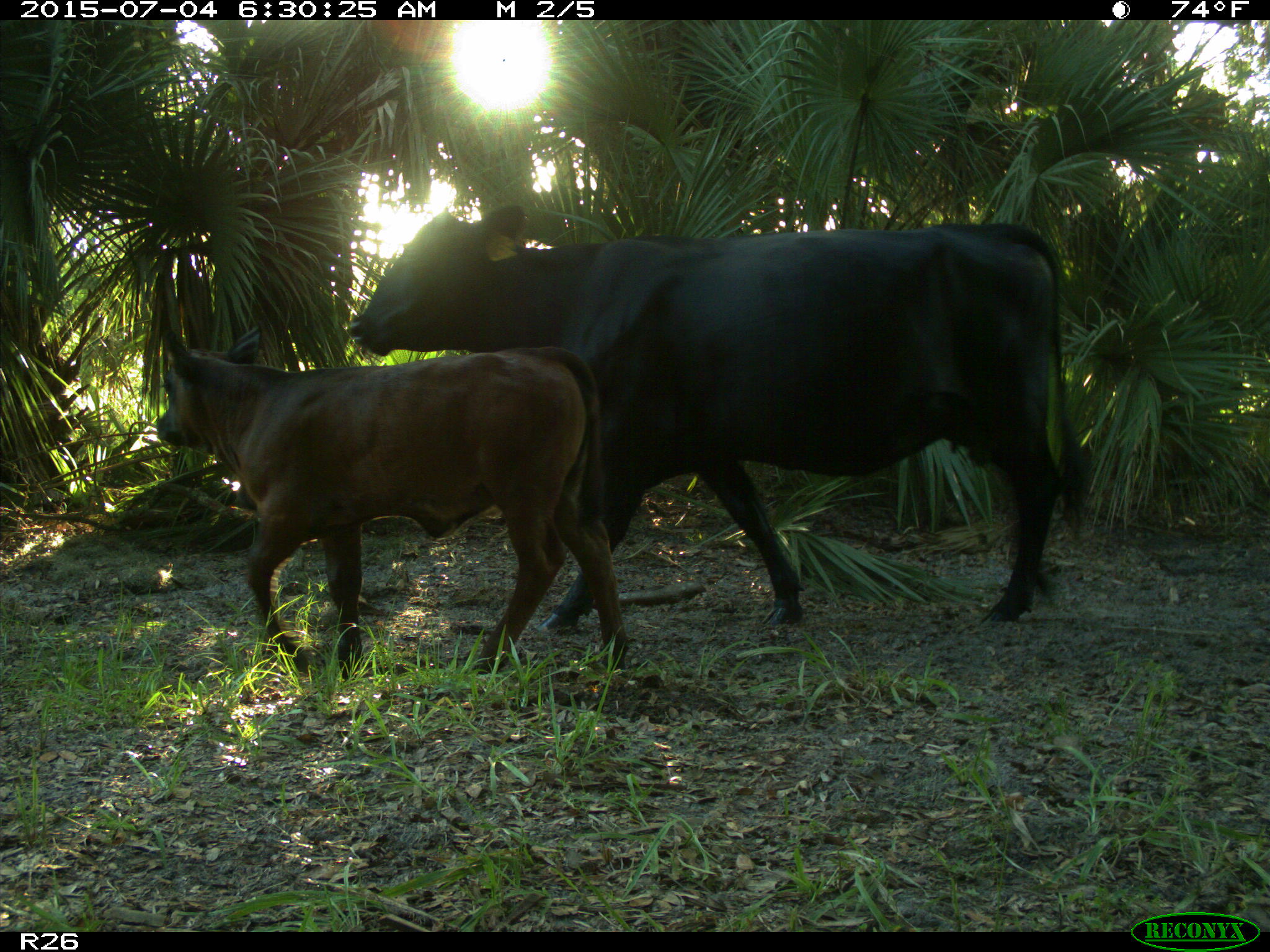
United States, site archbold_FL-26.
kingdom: Animalia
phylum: Chordata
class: Mammalia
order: Artiodactyla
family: Bovidae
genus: Bos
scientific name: Bos taurus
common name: domestic cow